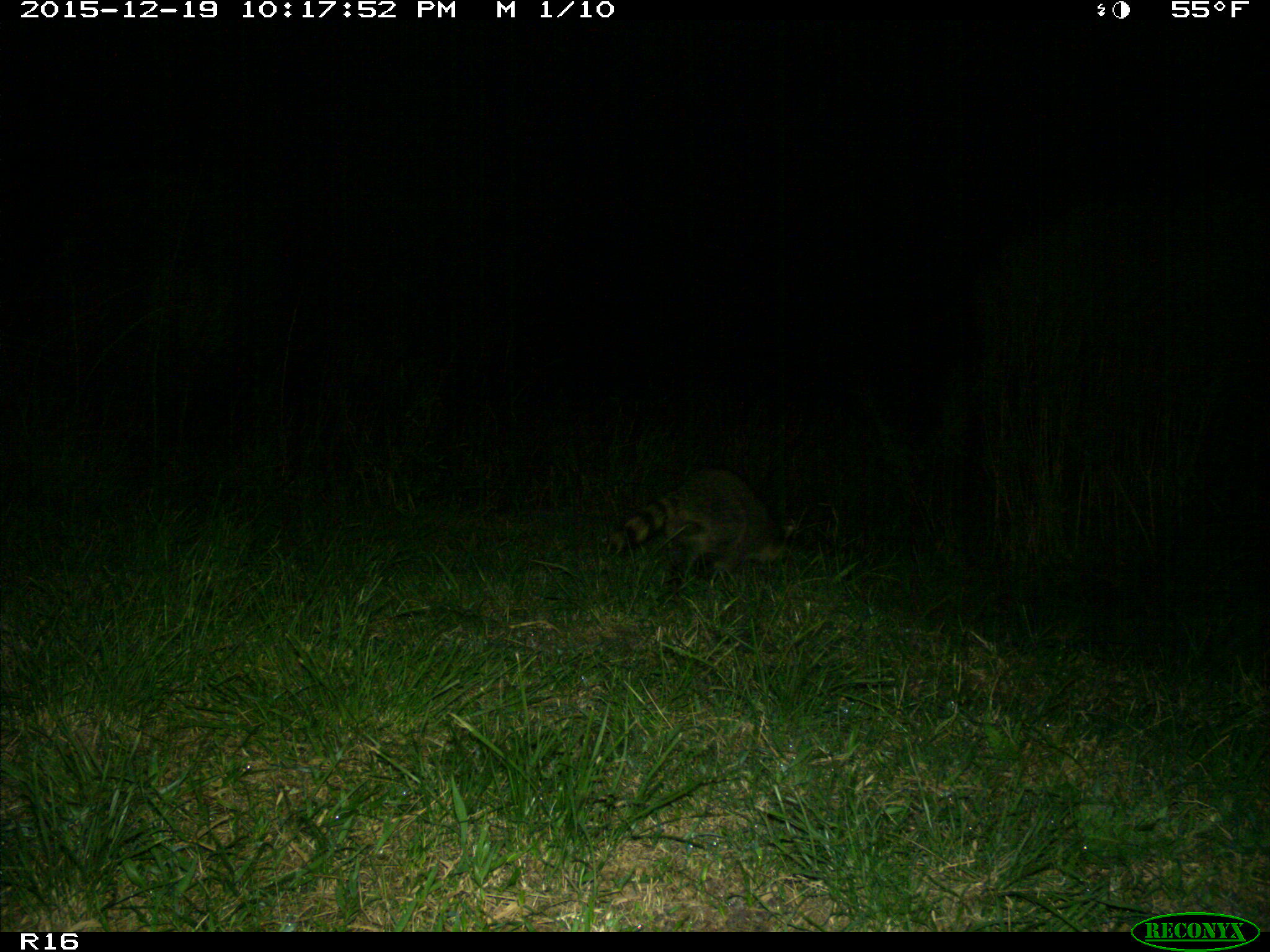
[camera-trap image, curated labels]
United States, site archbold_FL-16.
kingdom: Animalia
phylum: Chordata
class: Mammalia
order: Carnivora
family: Procyonidae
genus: Procyon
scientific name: Procyon lotor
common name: common raccoon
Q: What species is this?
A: Procyon lotor (common raccoon).